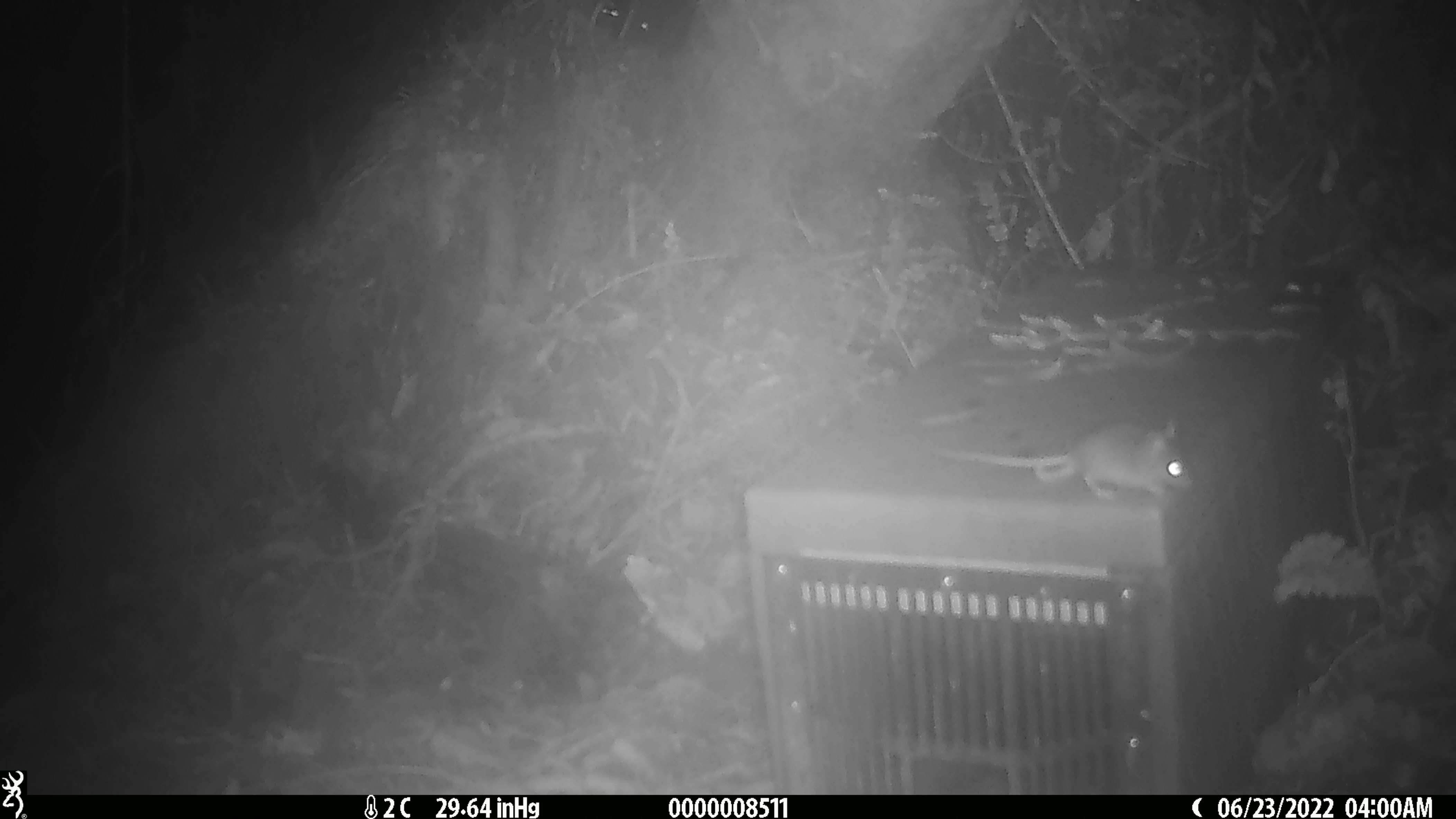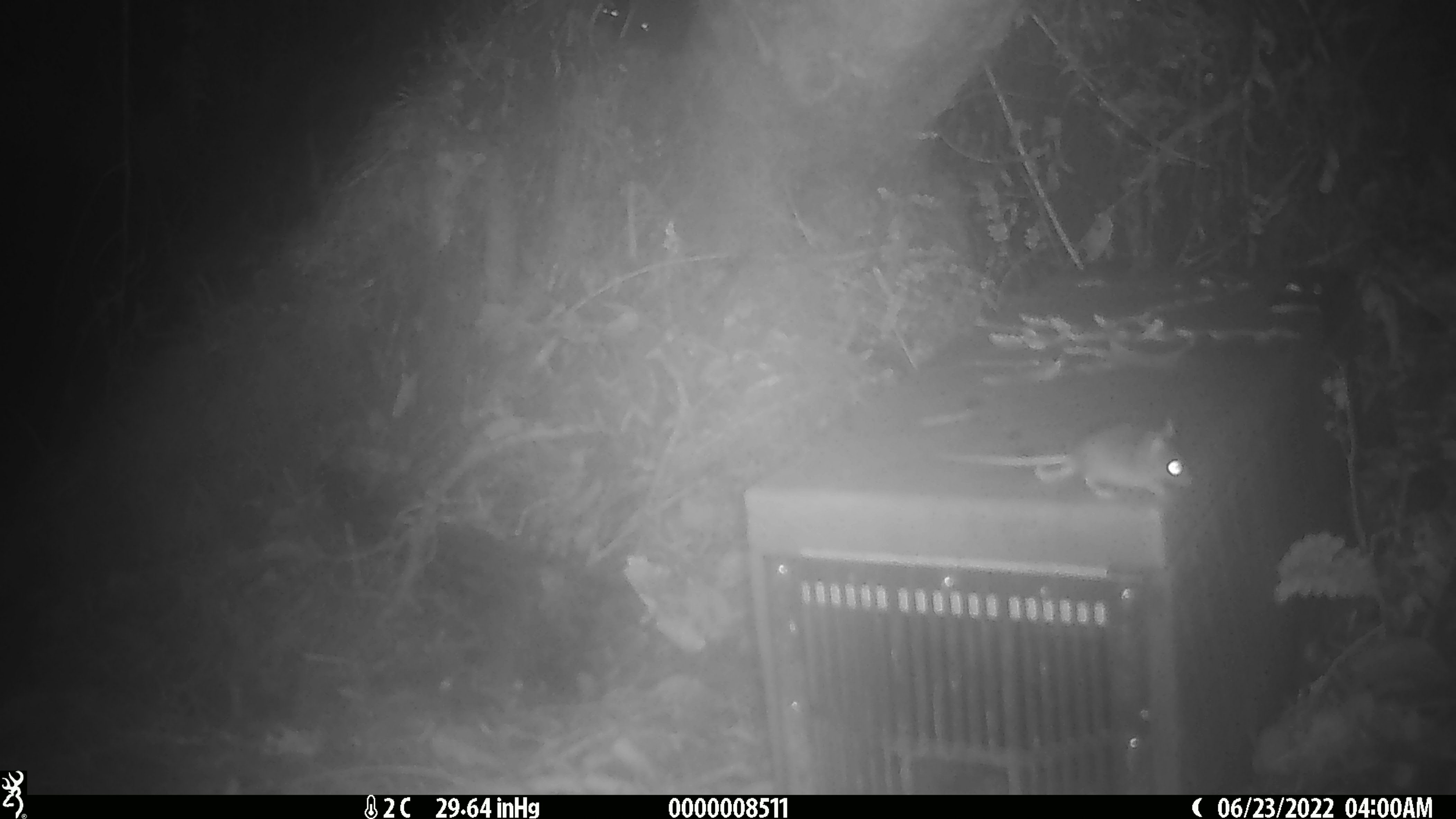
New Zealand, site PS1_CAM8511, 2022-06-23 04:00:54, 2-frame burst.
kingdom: Animalia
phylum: Chordata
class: Mammalia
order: Rodentia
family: Muridae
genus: Mus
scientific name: Mus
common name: mouse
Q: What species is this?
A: Mouse (Mus).